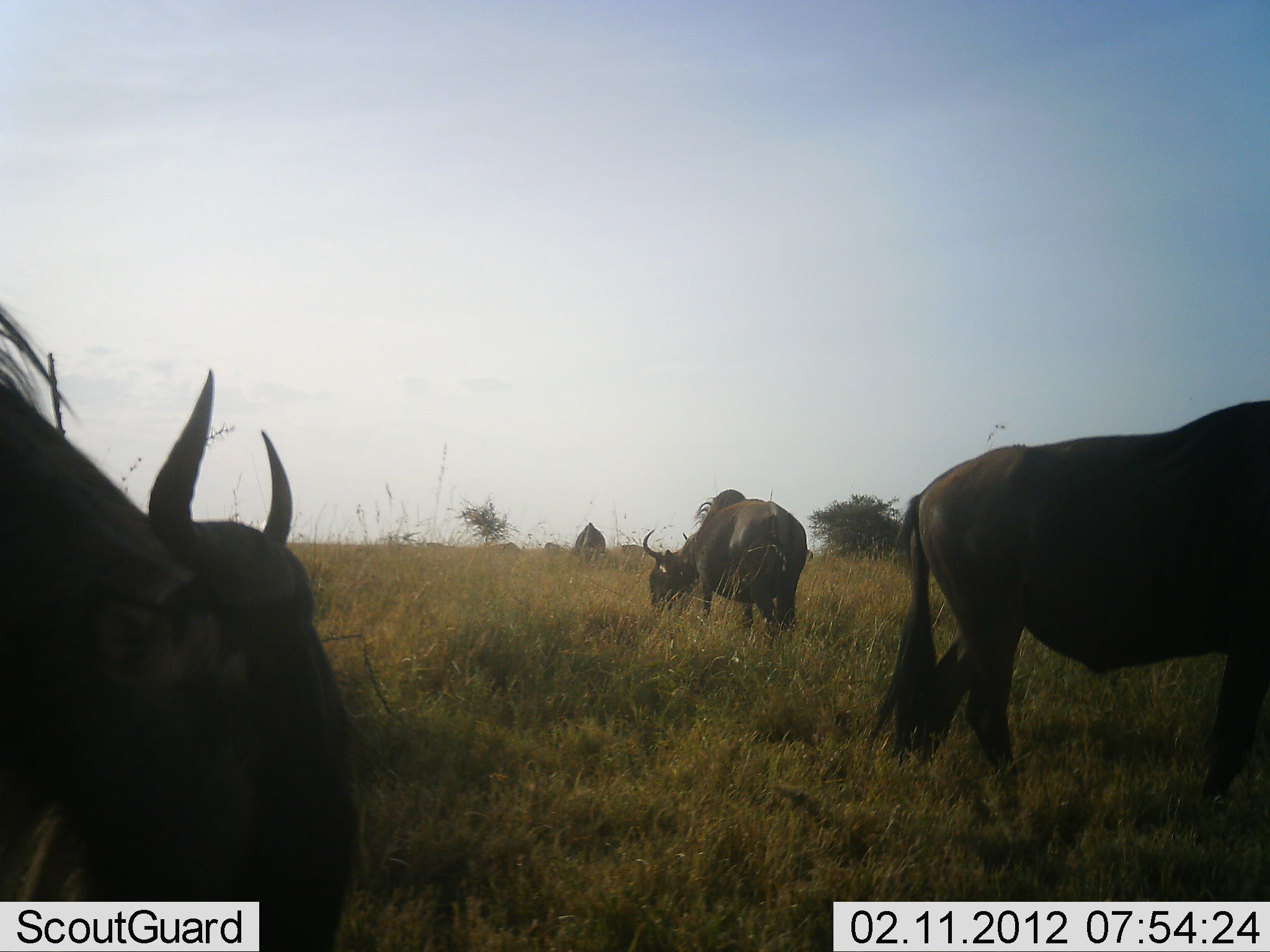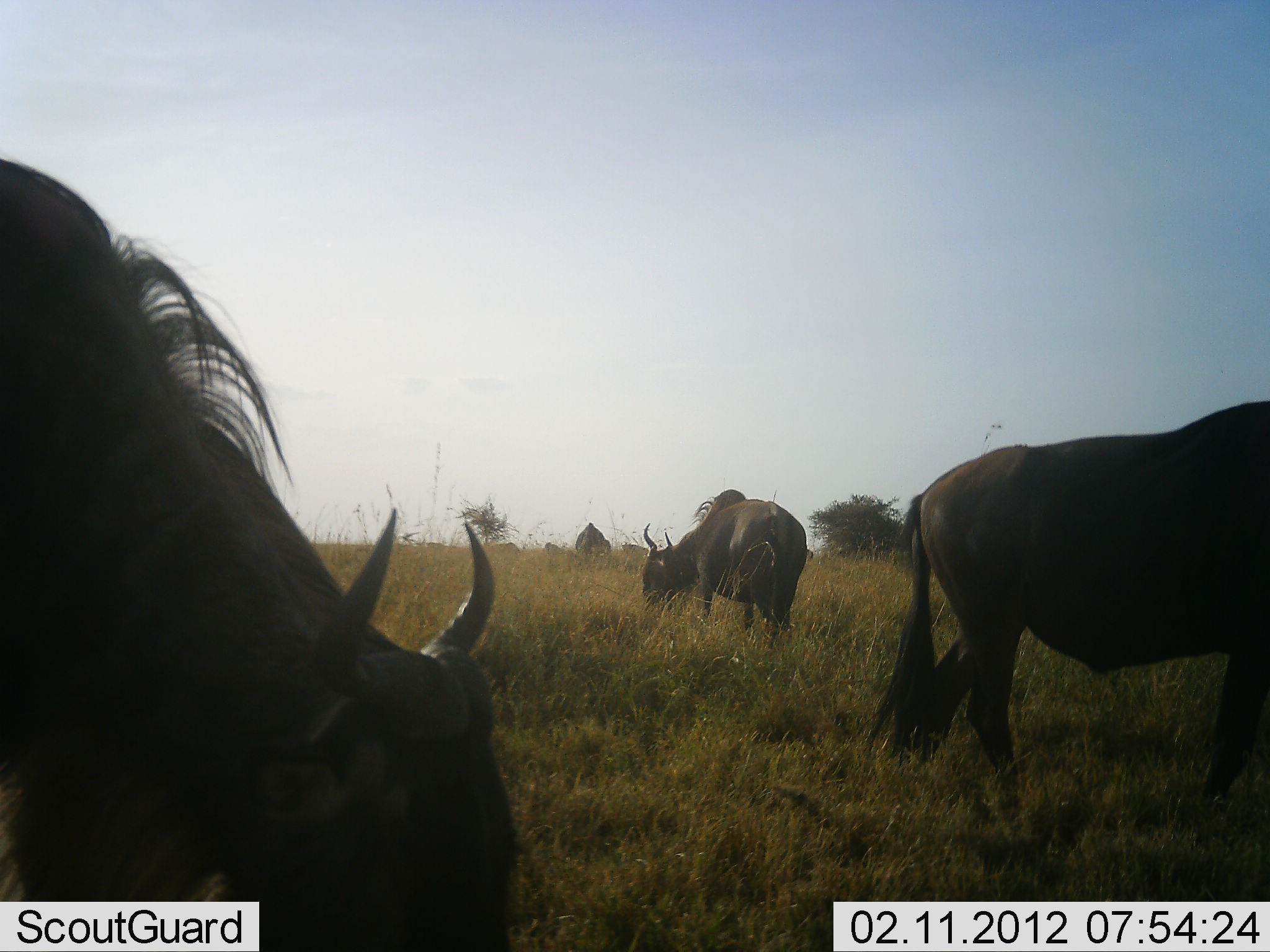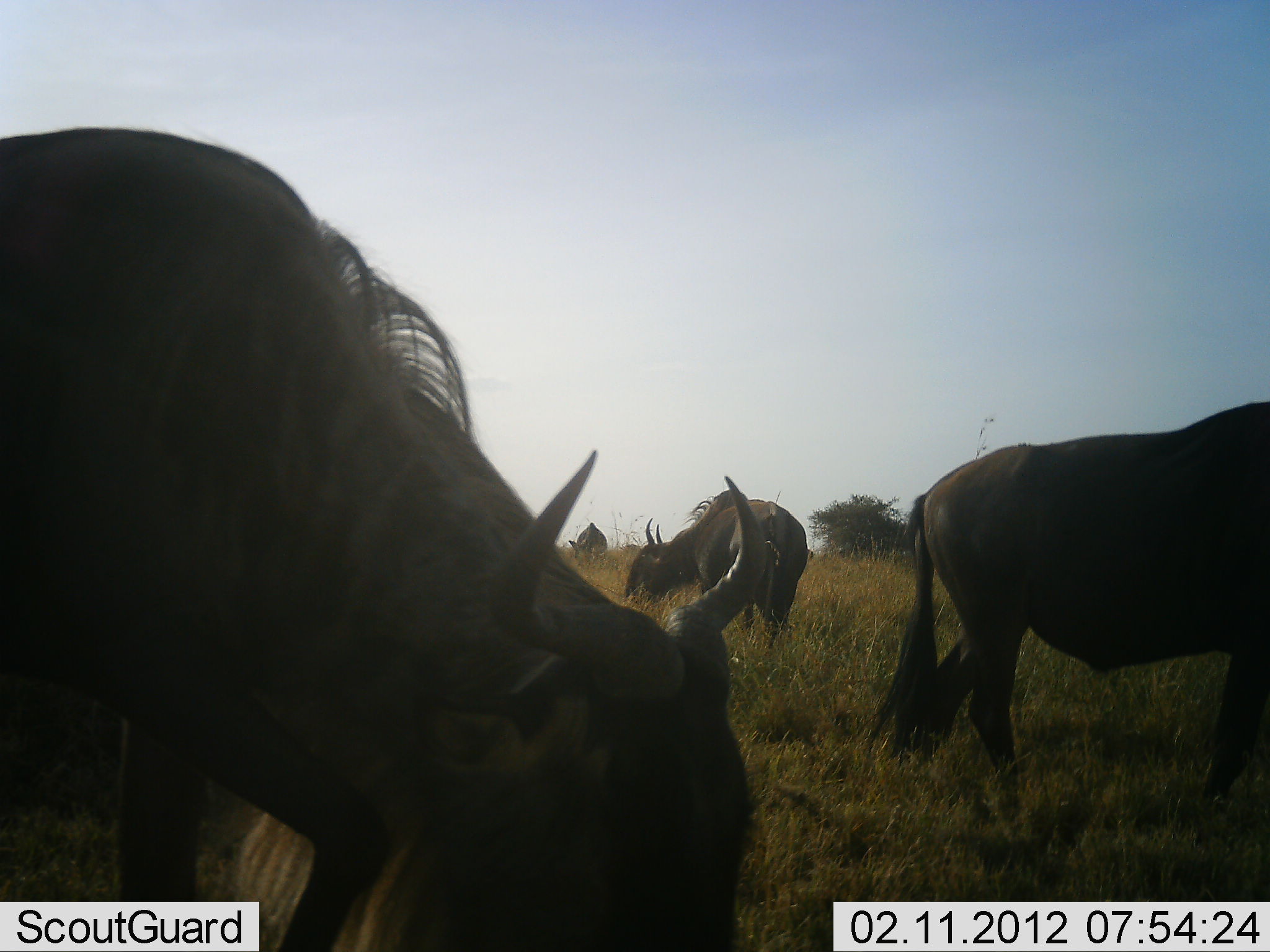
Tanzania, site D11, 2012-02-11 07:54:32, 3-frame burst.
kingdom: Animalia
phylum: Chordata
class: Mammalia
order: Artiodactyla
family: Bovidae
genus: Connochaetes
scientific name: Connochaetes taurinus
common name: blue wildebeest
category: wildebeest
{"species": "wildebeest (blue wildebeest) (Connochaetes taurinus)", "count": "5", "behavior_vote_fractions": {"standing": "53%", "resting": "0%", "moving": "18%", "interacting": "0%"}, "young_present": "0%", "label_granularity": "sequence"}